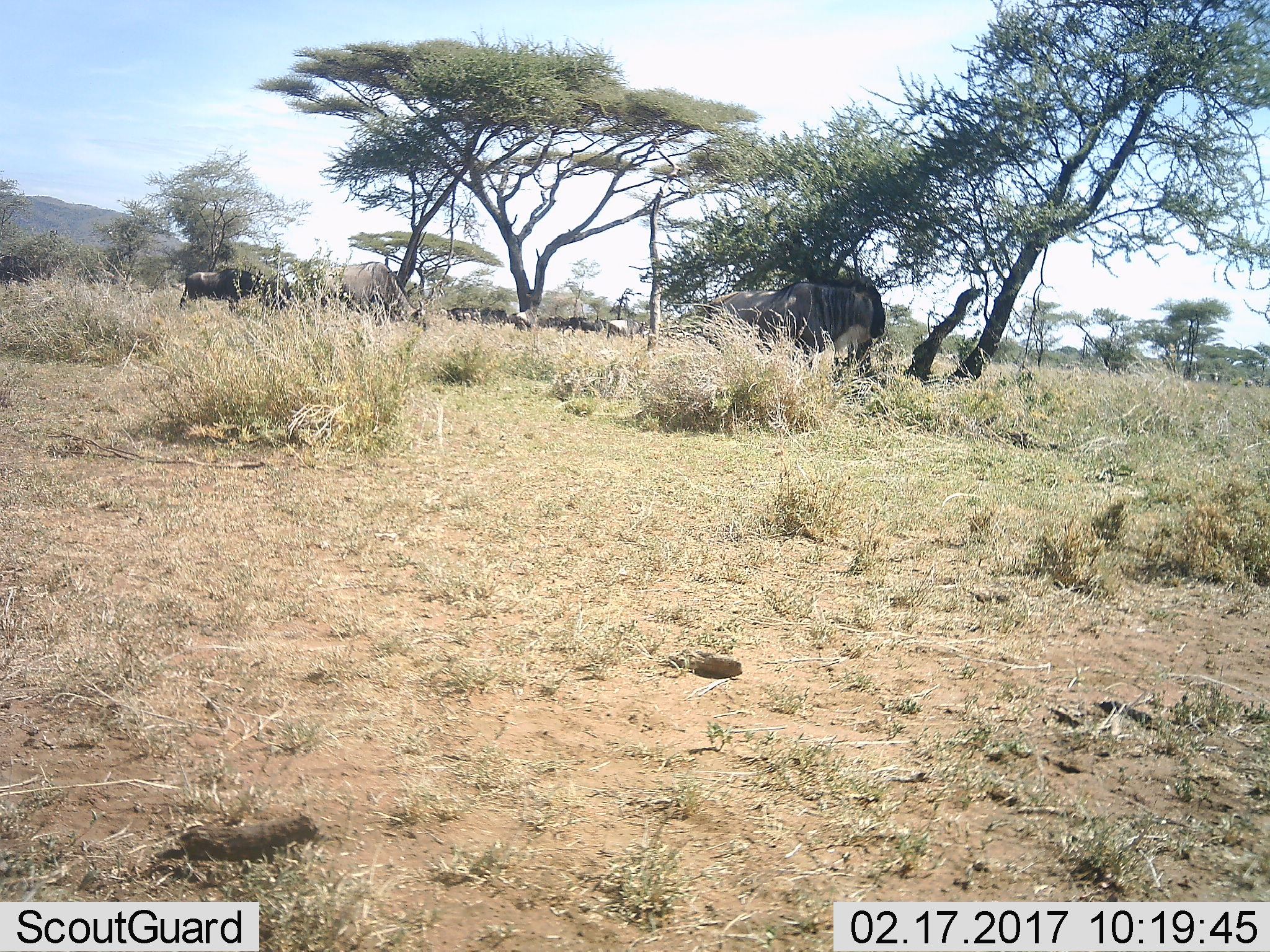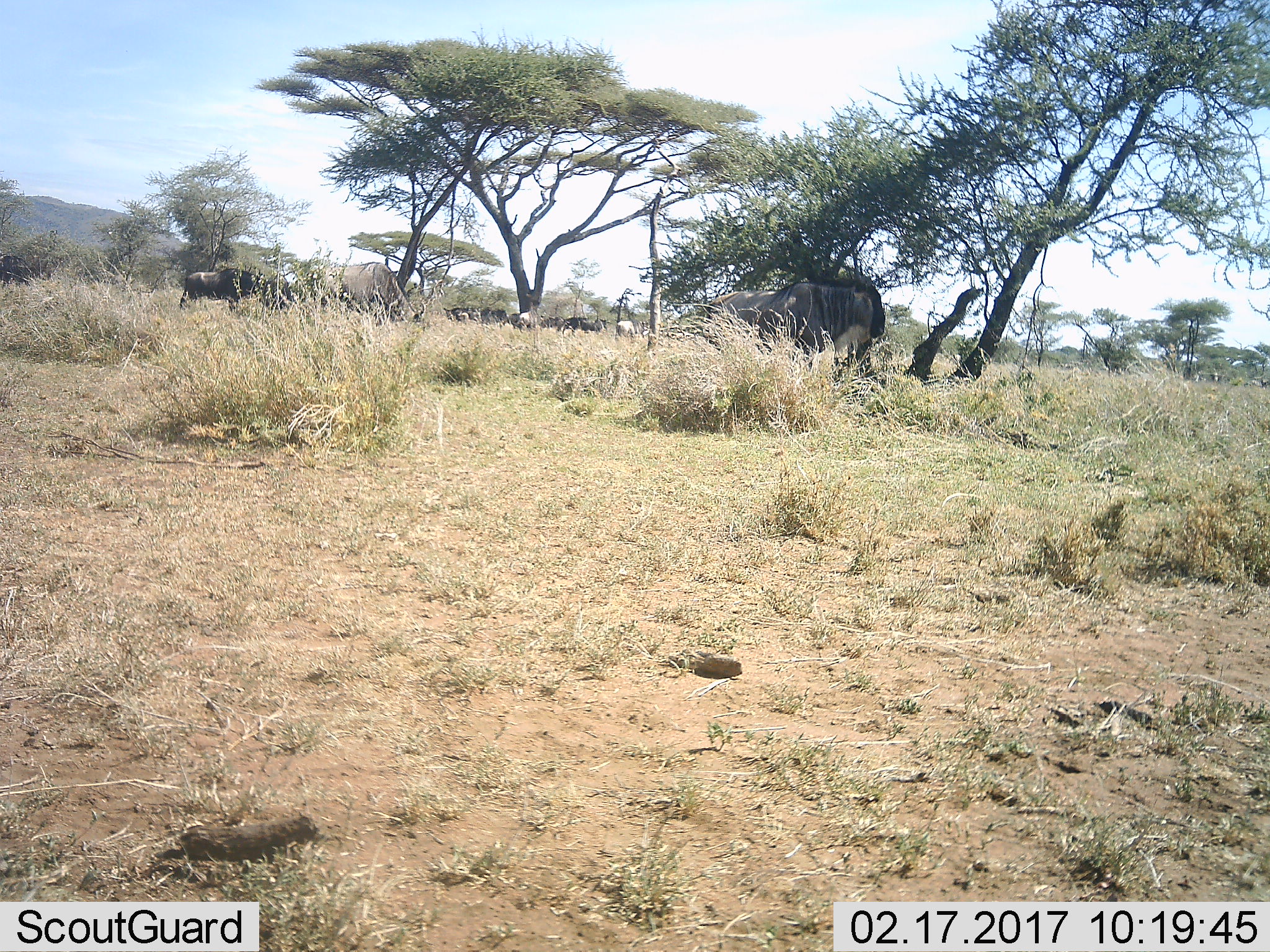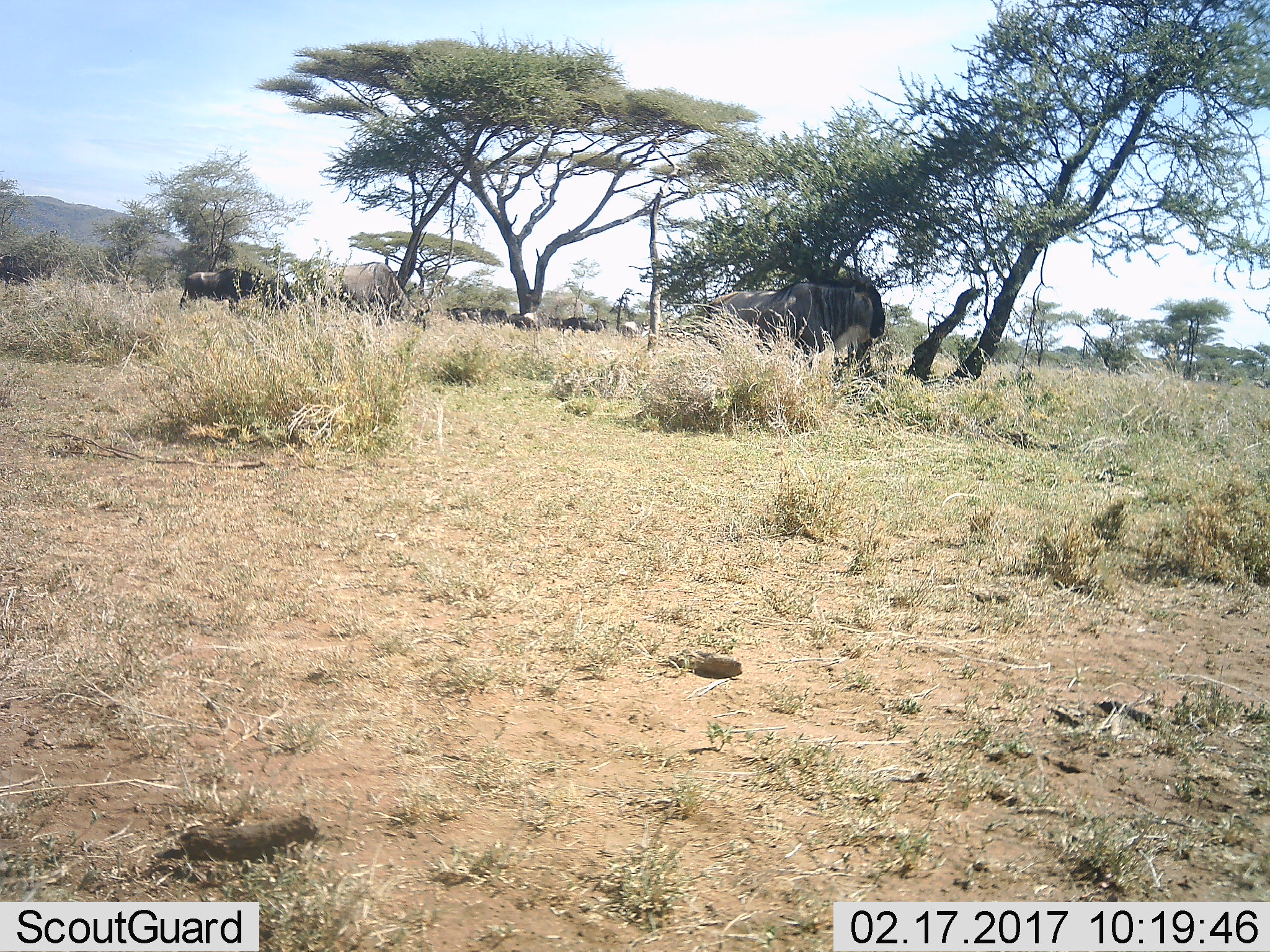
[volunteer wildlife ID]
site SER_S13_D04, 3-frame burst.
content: unidentified animal